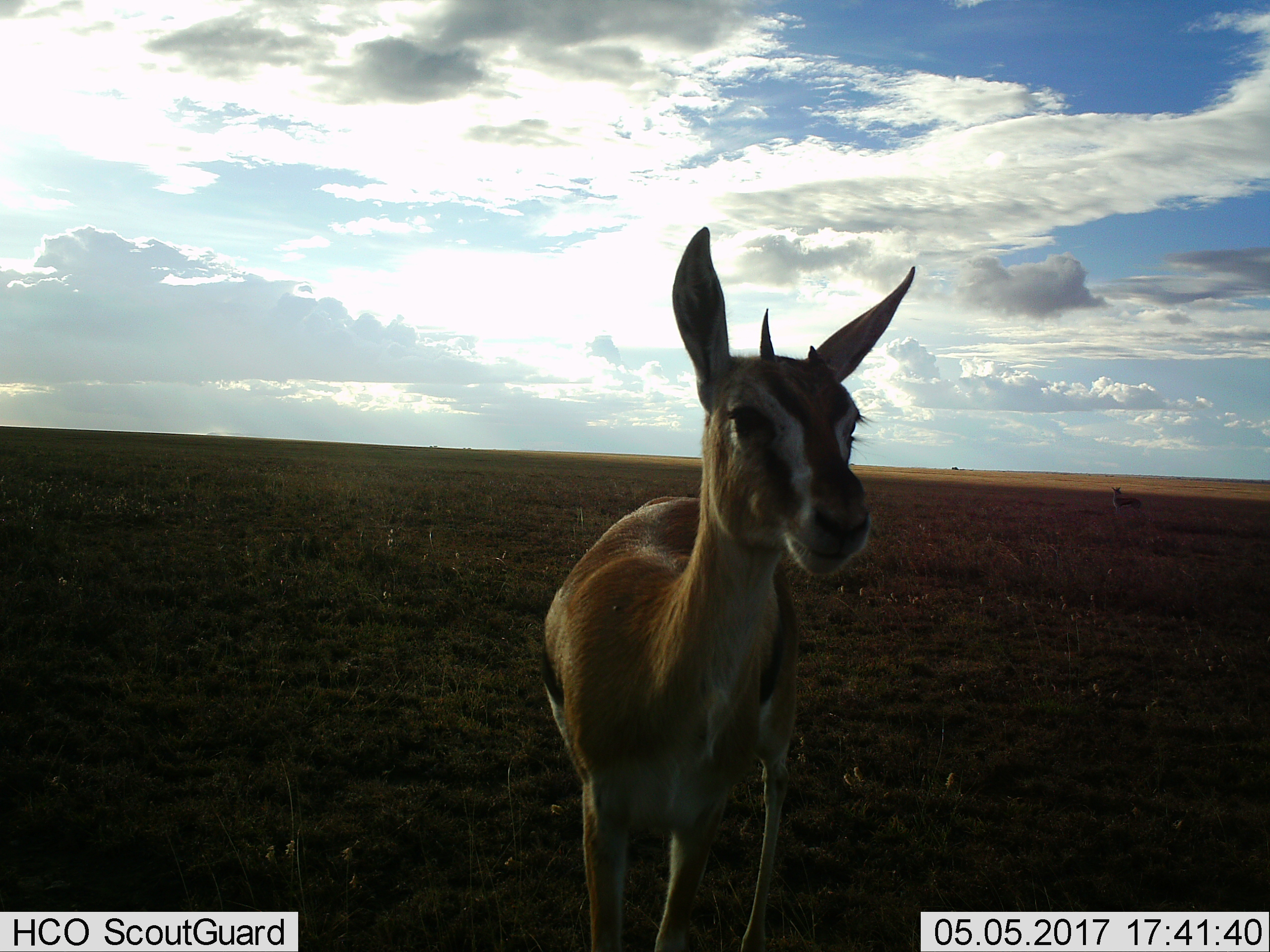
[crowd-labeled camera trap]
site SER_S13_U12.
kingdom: Animalia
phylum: Chordata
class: Mammalia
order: Artiodactyla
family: Bovidae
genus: Eudorcas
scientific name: Eudorcas thomsonii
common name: thomson's gazelle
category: gazellethomsons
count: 2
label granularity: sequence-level